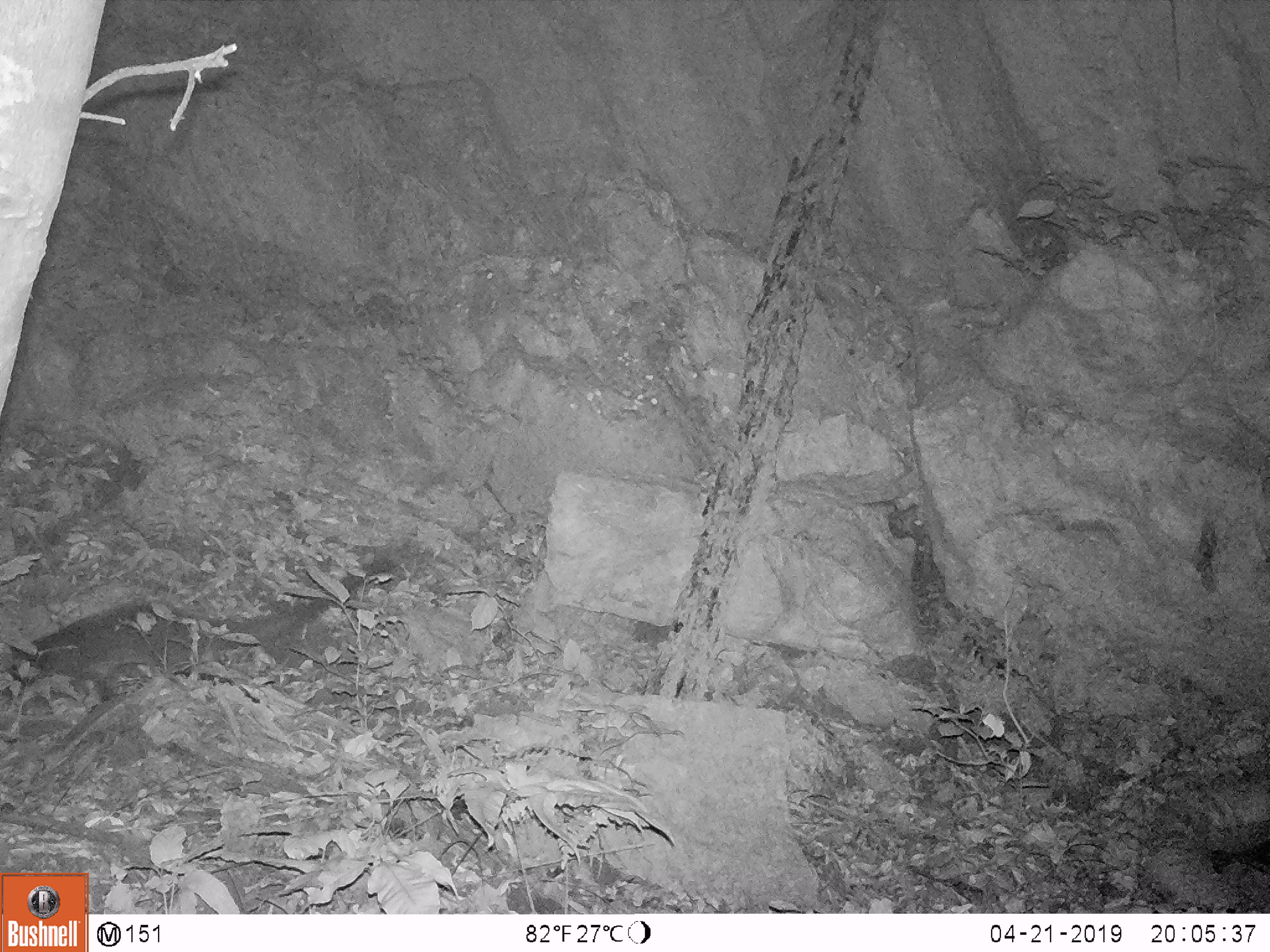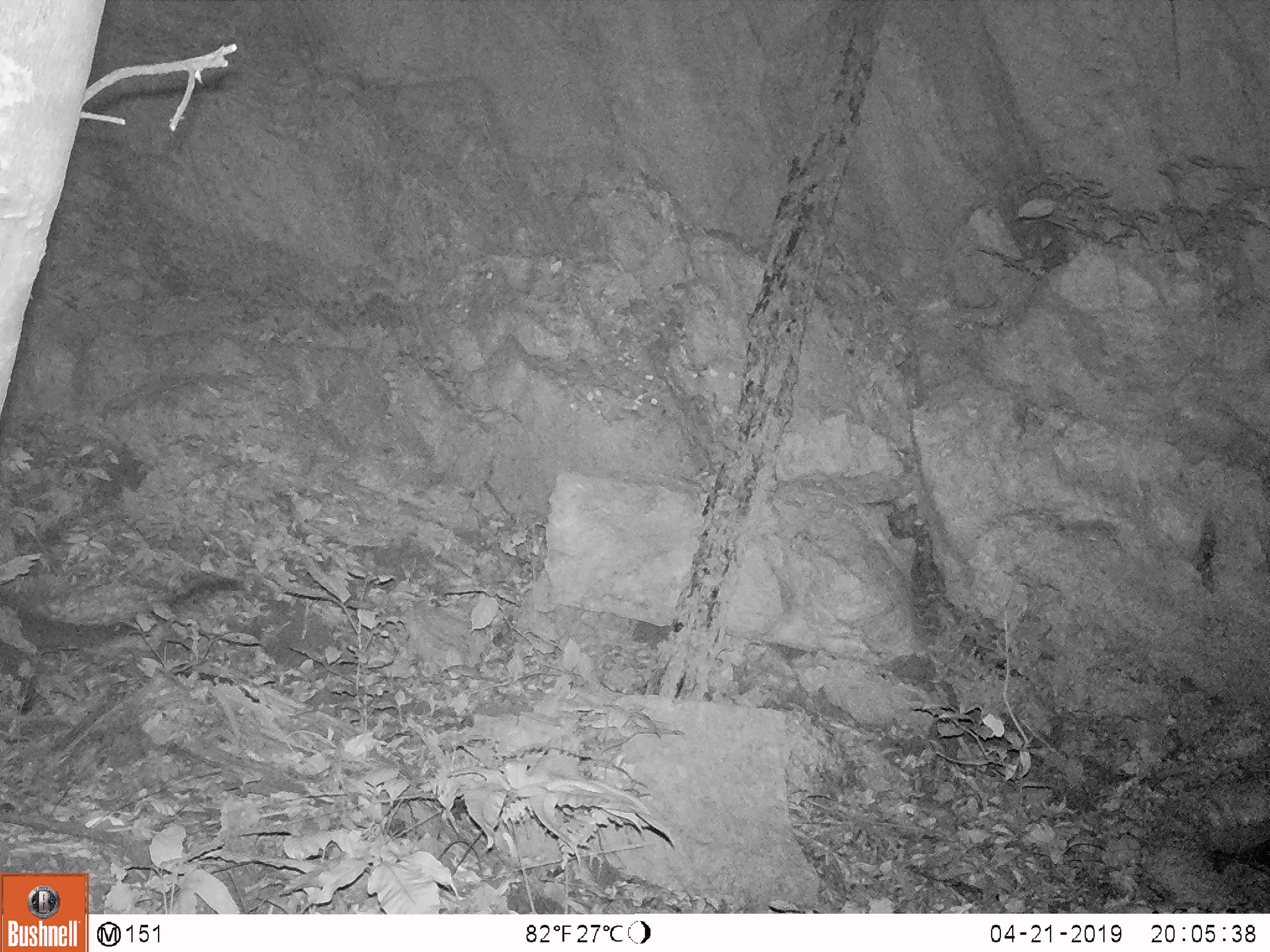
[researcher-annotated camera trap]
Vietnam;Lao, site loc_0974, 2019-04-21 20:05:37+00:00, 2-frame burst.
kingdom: Animalia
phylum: Chordata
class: Mammalia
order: Carnivora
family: Viverridae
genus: Paguma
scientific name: Paguma larvata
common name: masked palm civet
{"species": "masked palm civet (Paguma larvata)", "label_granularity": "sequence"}